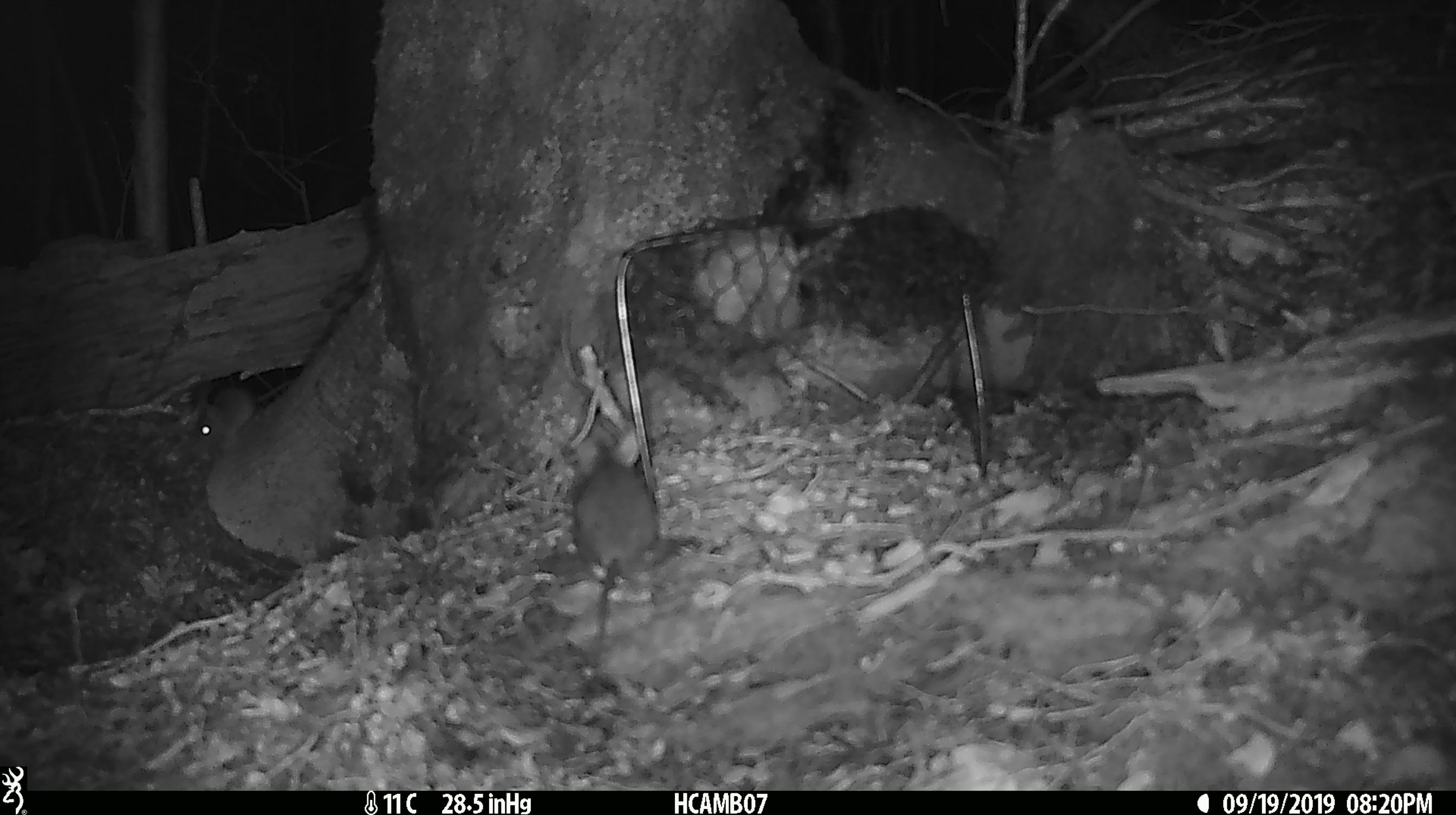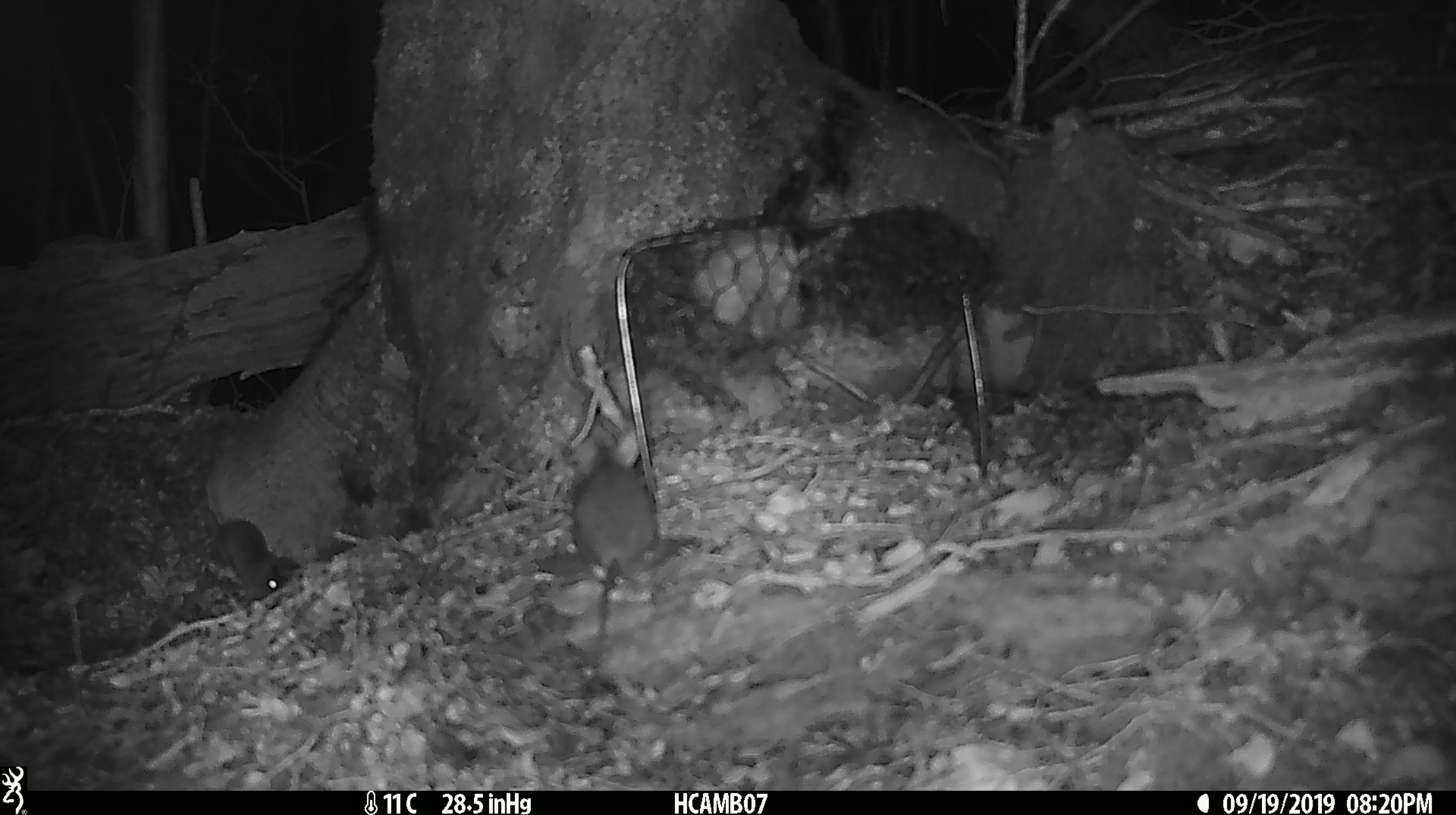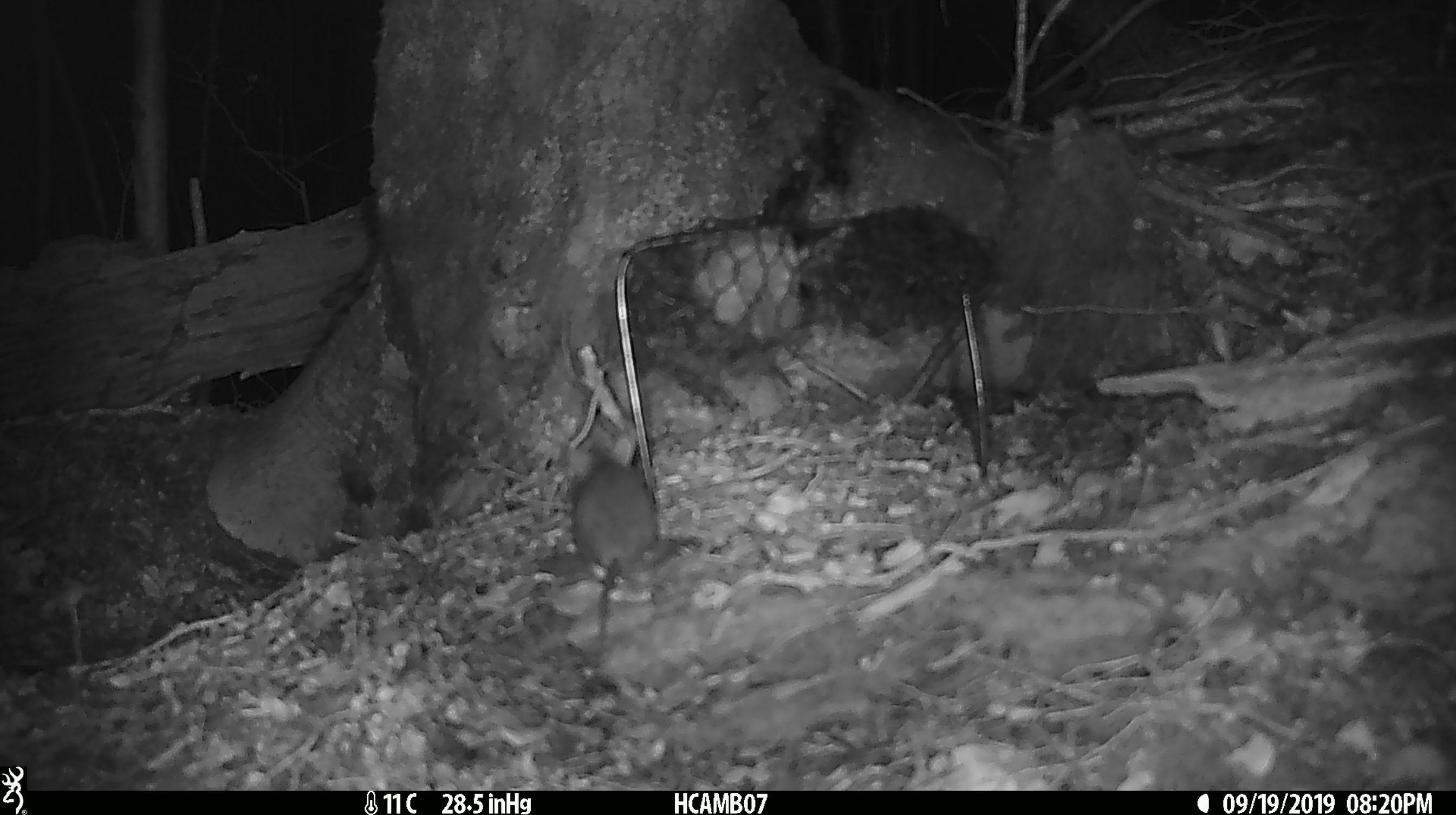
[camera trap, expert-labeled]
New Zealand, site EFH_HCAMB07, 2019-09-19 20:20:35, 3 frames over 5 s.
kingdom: Animalia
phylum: Chordata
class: Mammalia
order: Rodentia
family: Muridae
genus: Mus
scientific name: Mus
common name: mouse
Mouse (Mus).